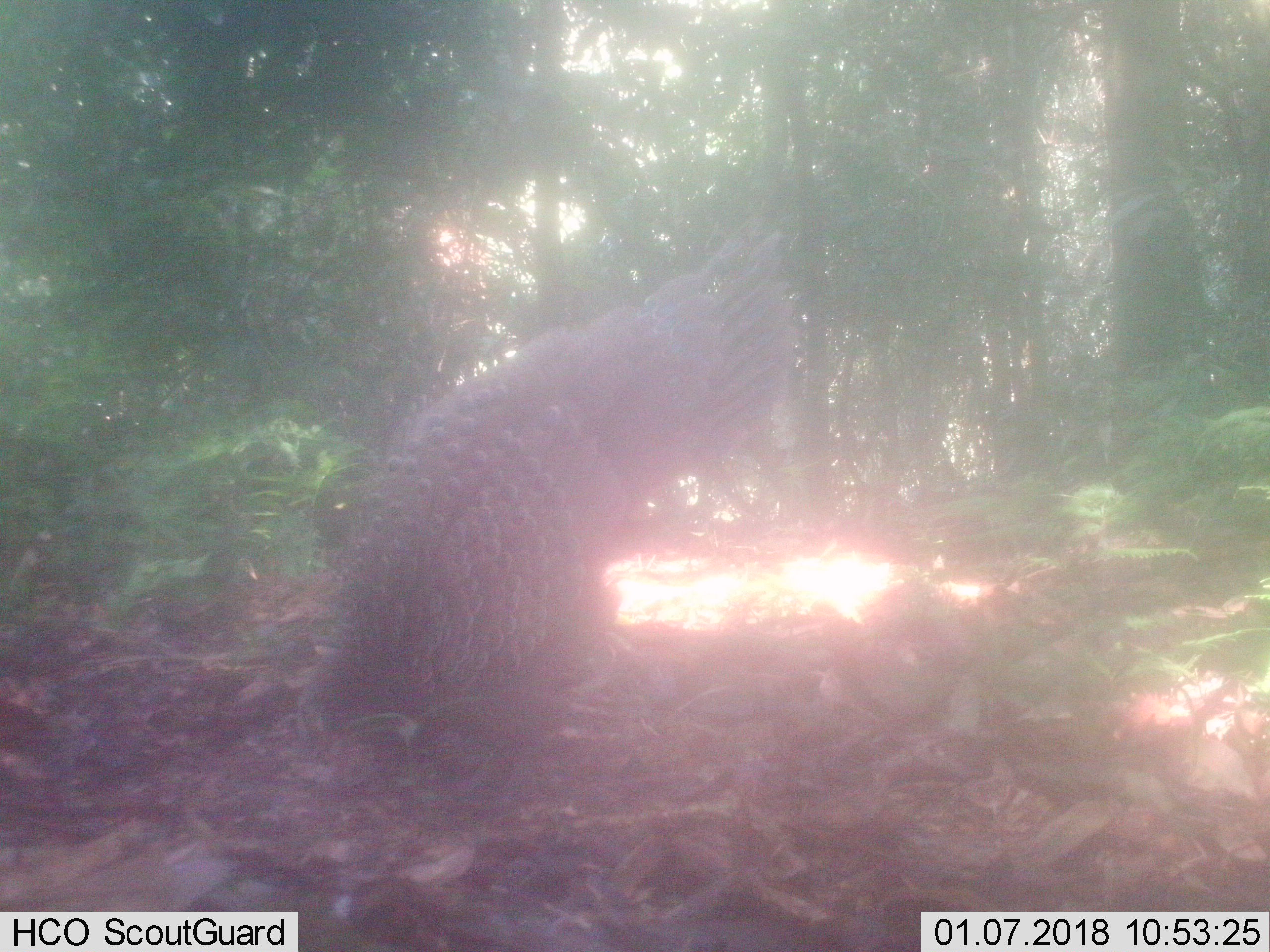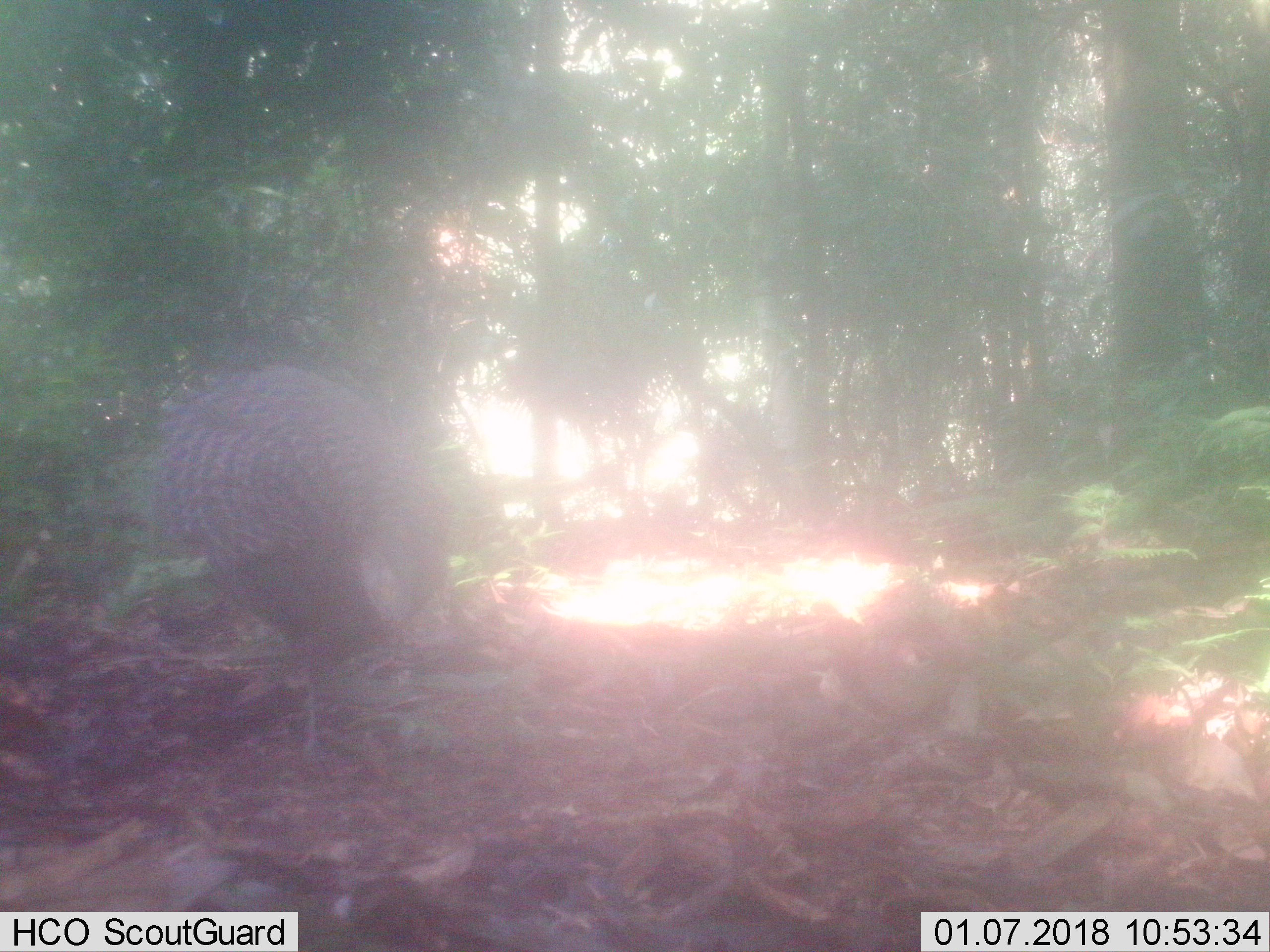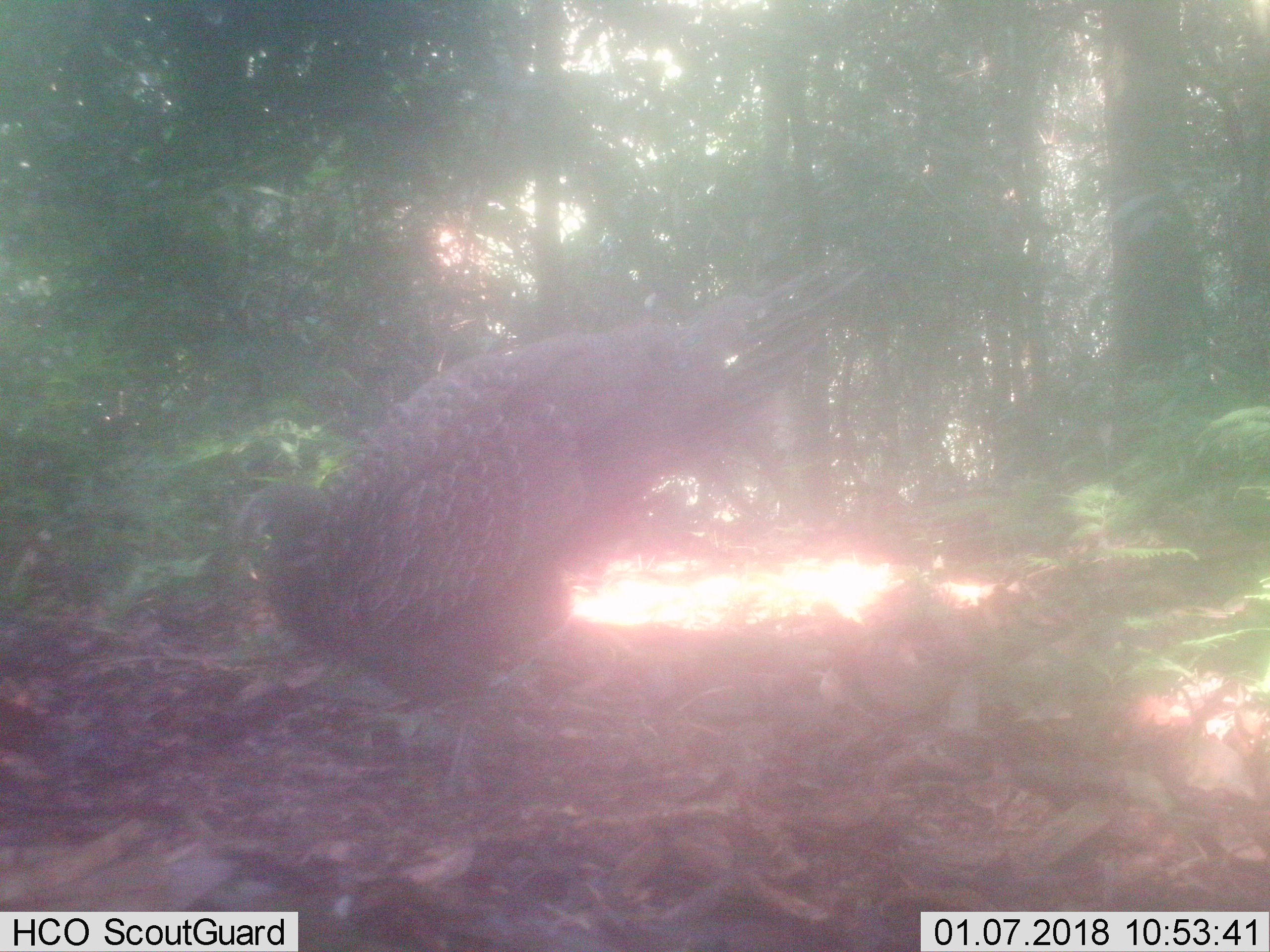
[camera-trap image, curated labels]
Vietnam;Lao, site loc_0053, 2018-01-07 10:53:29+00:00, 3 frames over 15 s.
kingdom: Animalia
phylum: Chordata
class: Aves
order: Galliformes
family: Phasianidae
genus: Polyplectron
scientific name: Polyplectron bicalcaratum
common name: gray peacock-pheasant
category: grey peacock pheasant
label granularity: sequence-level